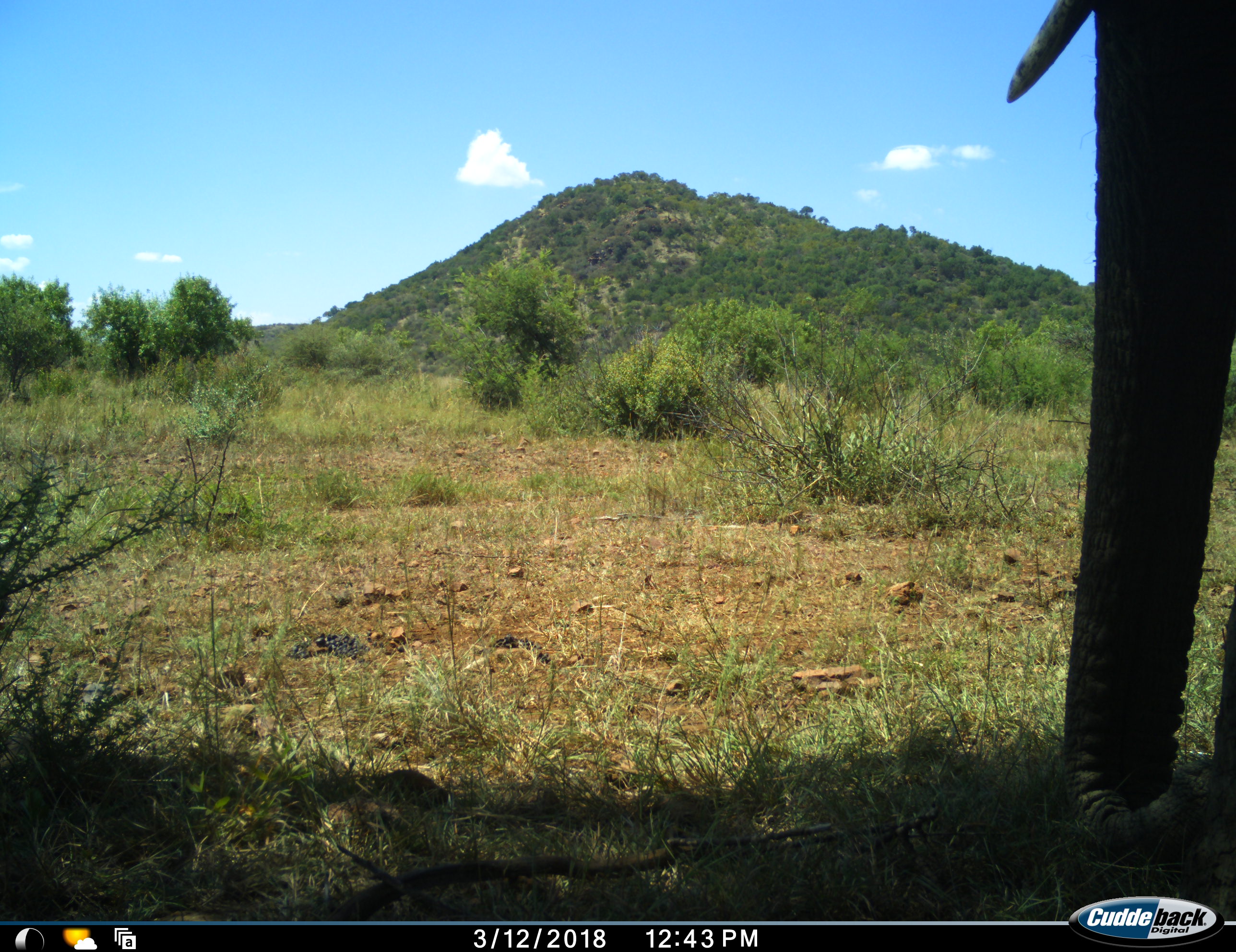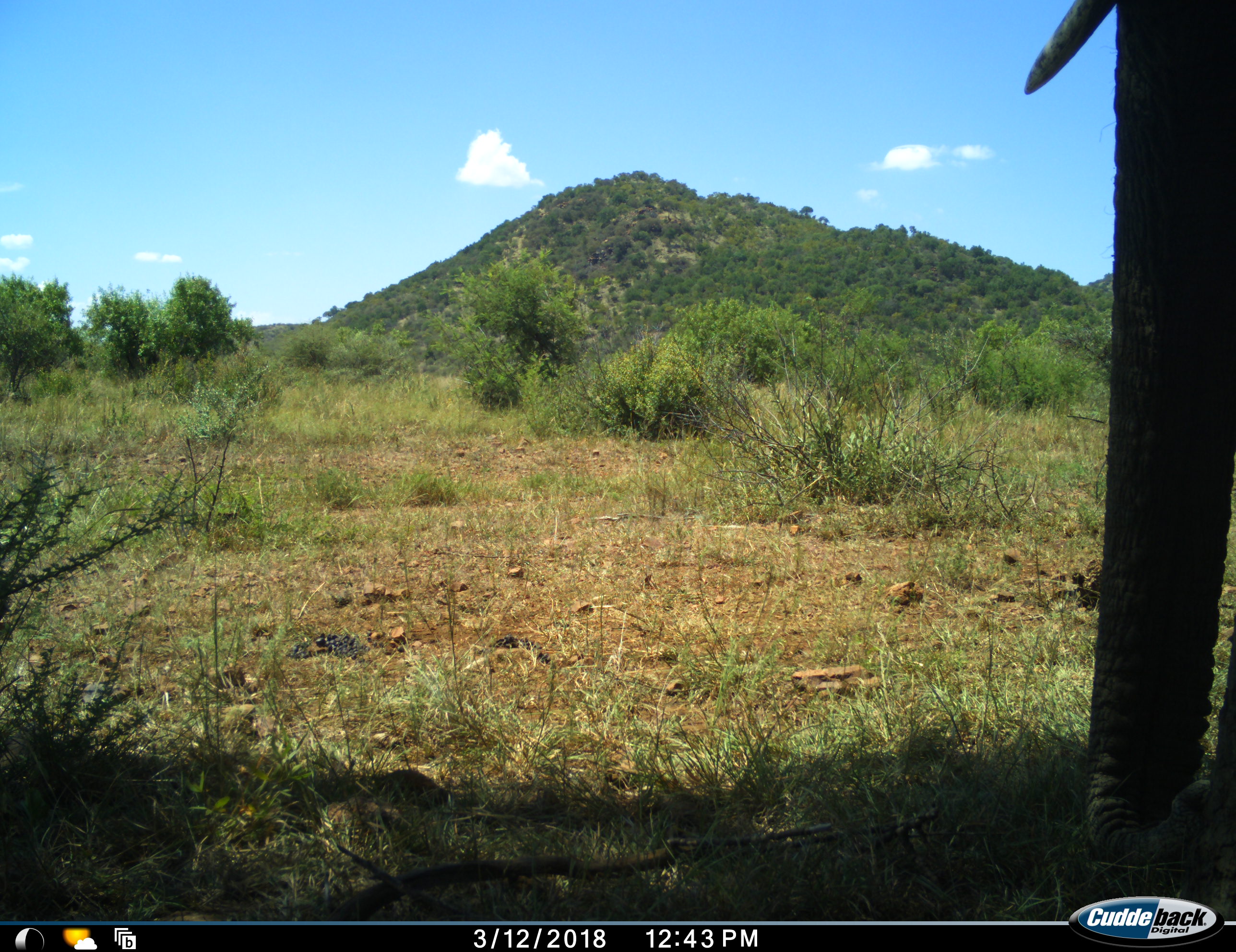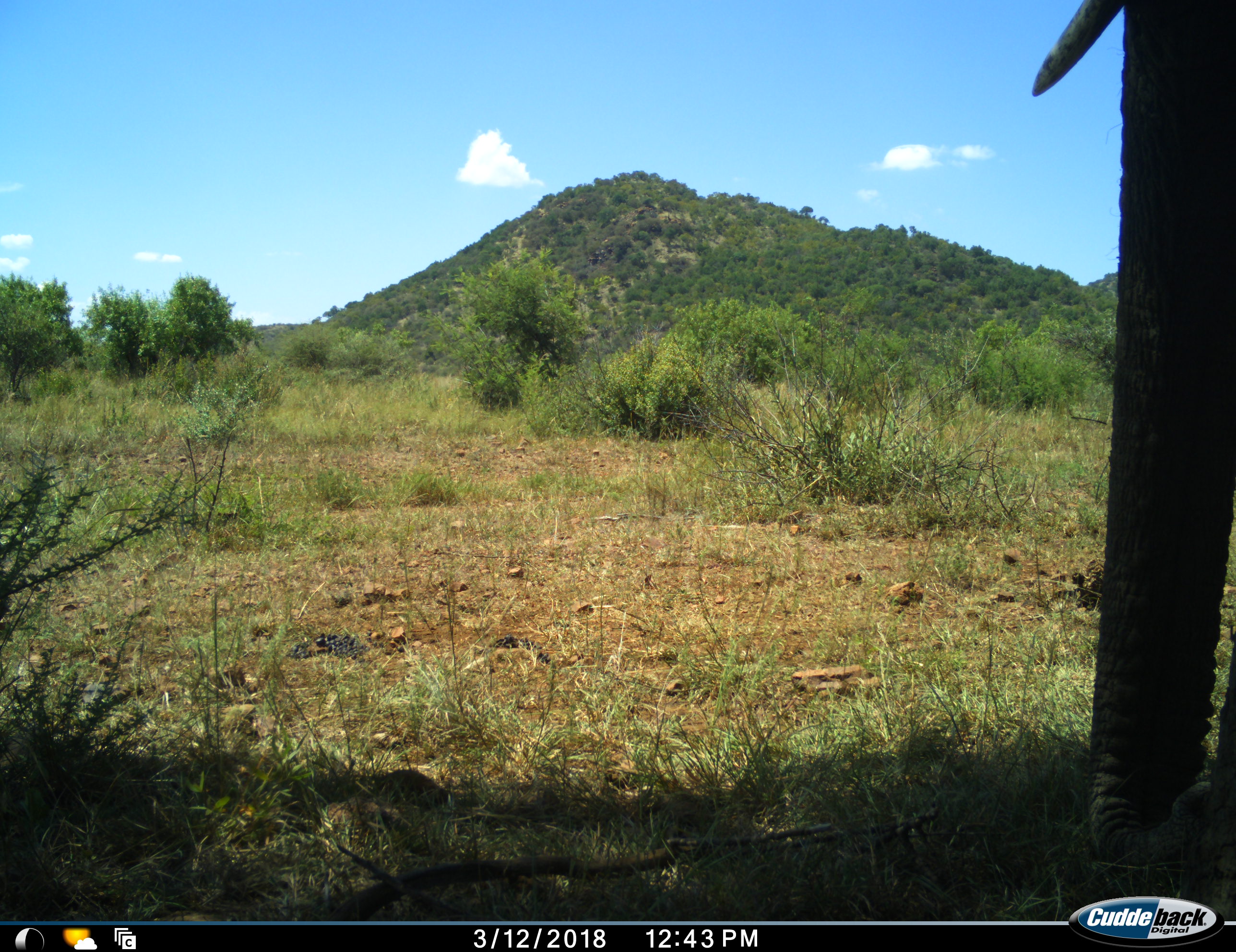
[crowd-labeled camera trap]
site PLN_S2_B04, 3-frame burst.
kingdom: Animalia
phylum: Chordata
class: Mammalia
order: Proboscidea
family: Elephantidae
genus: Loxodonta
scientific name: Loxodonta africana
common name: african bush elephant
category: elephant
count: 1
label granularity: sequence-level